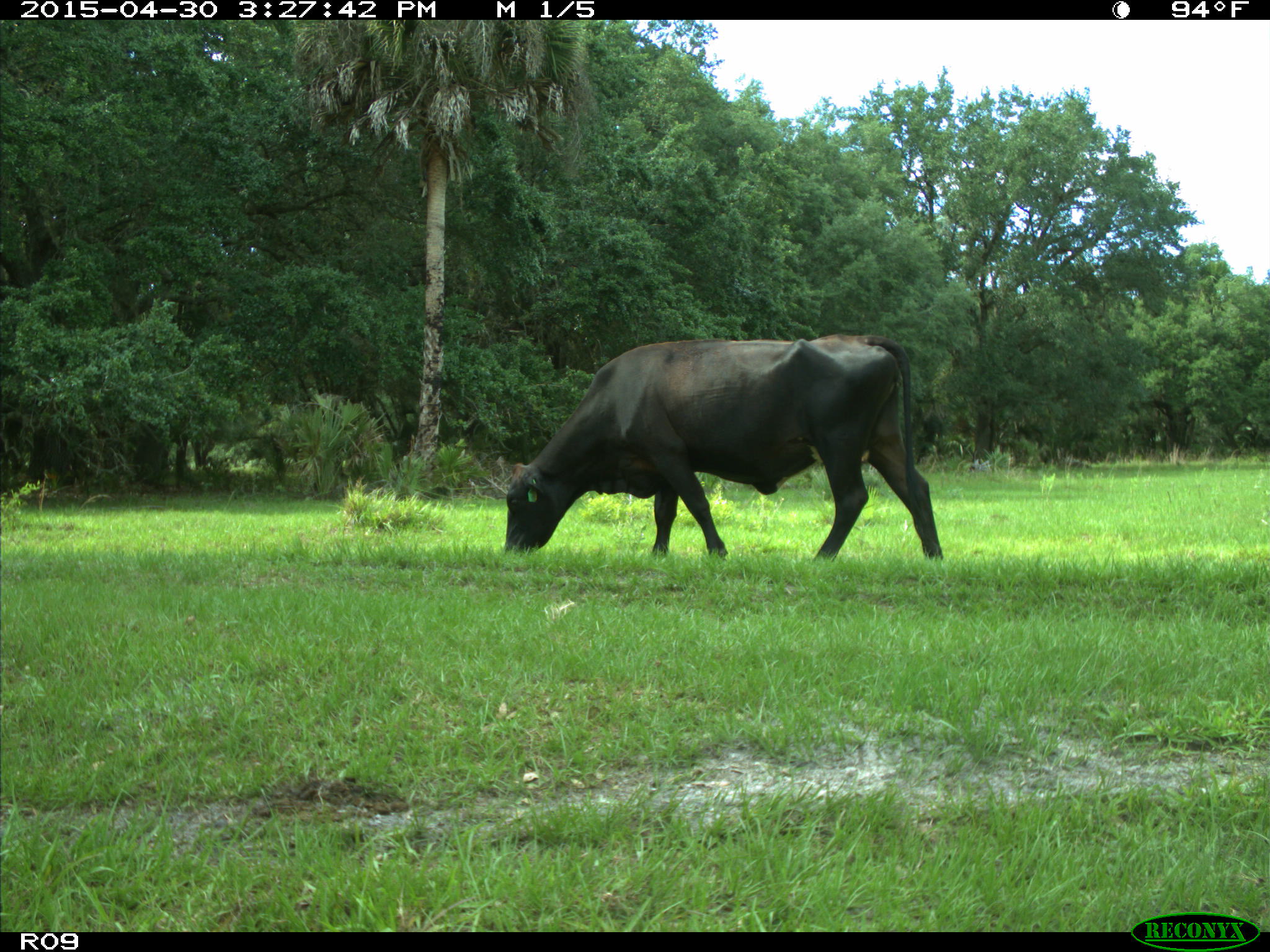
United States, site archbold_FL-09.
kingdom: Animalia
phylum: Chordata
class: Mammalia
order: Artiodactyla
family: Bovidae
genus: Bos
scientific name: Bos taurus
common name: domestic cow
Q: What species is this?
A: Bos taurus (domestic cow).